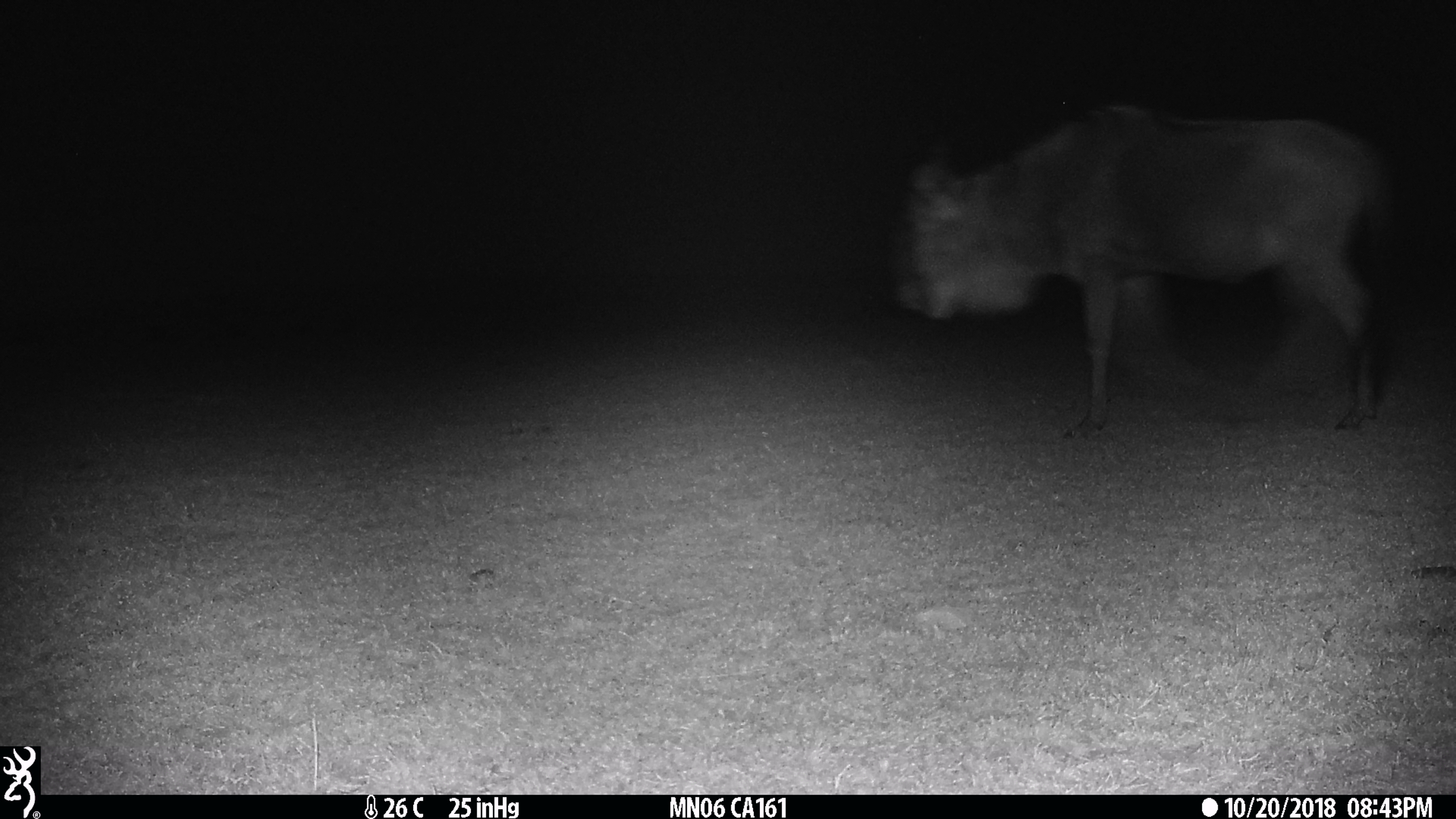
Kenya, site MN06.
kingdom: Animalia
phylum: Chordata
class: Mammalia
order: Artiodactyla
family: Bovidae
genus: Connochaetes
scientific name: Connochaetes taurinus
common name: blue wildebeest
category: wildebeest